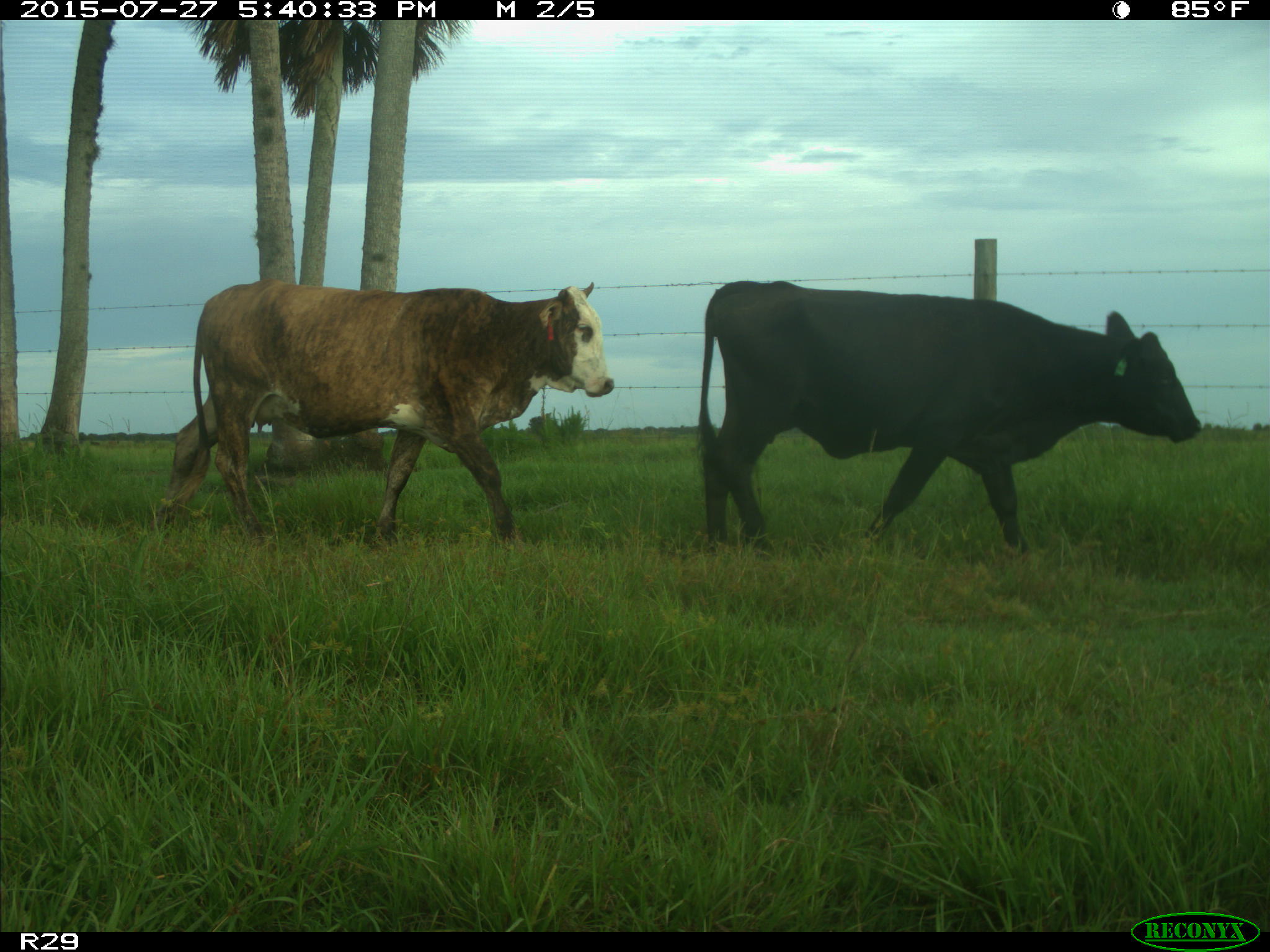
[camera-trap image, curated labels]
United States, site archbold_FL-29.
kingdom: Animalia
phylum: Chordata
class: Mammalia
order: Artiodactyla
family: Bovidae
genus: Bos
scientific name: Bos taurus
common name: domestic cow